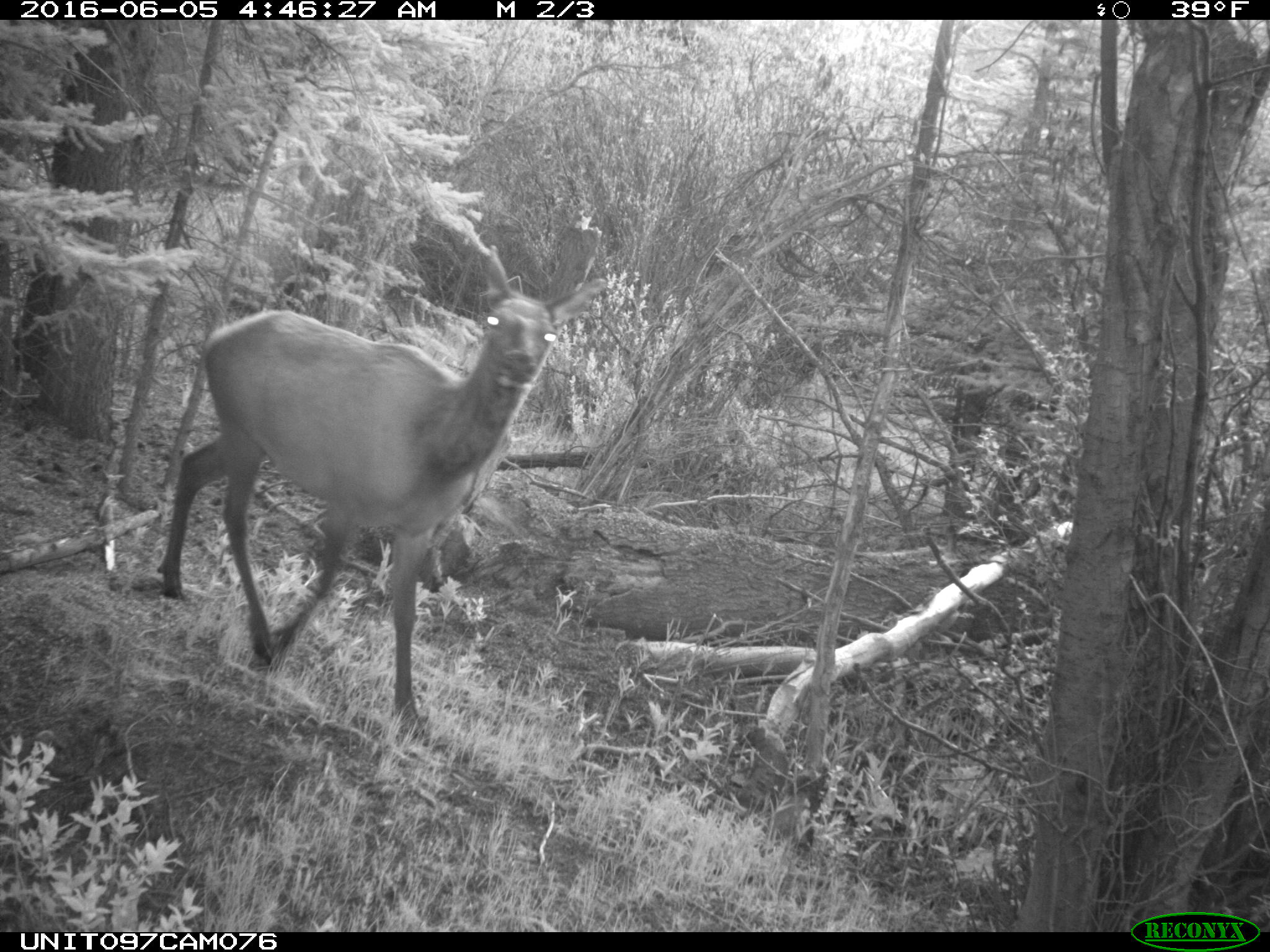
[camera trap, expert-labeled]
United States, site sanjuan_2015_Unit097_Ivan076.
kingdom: Animalia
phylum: Chordata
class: Mammalia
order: Artiodactyla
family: Cervidae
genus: Cervus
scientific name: Cervus elaphus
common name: red deer